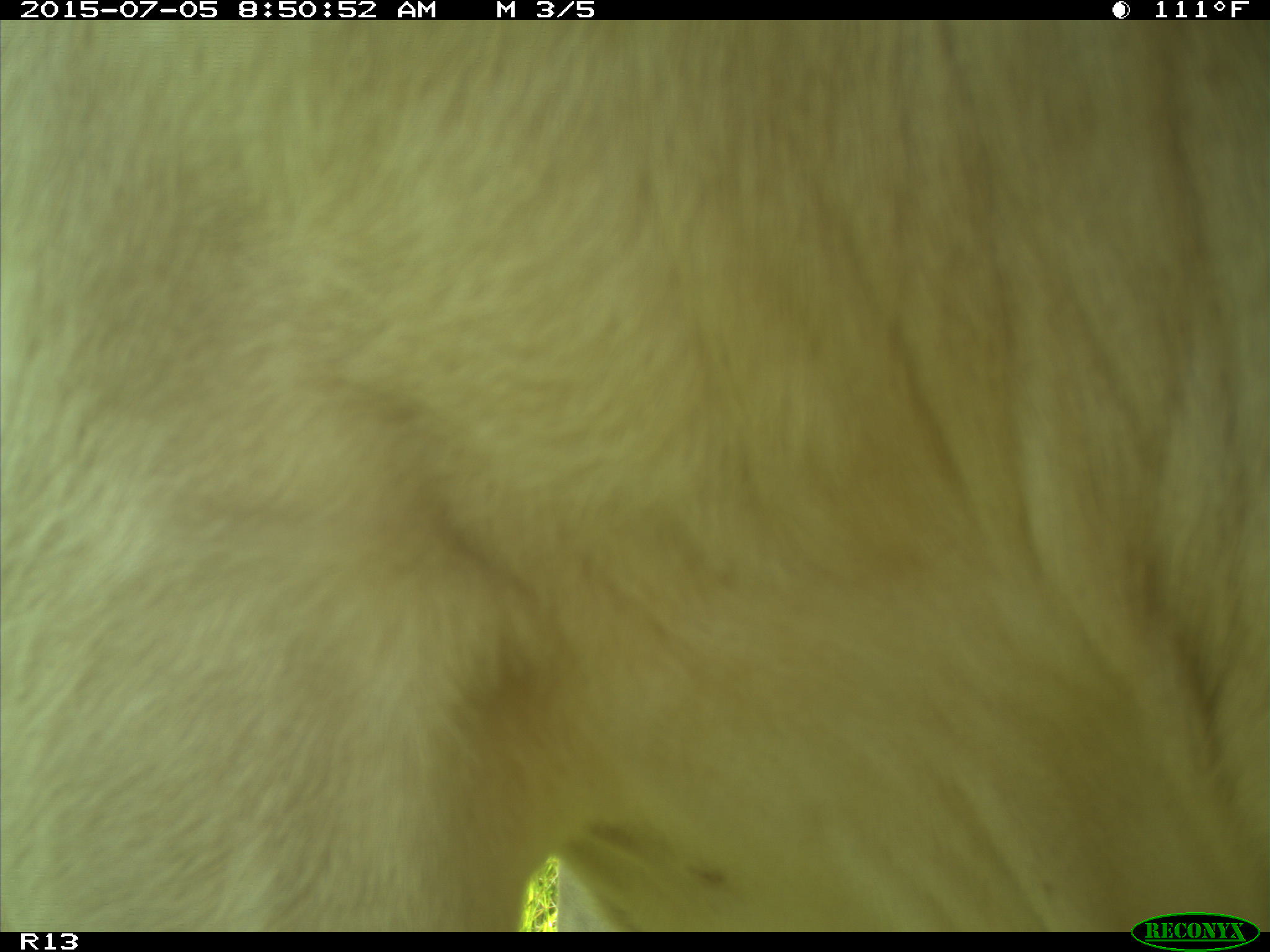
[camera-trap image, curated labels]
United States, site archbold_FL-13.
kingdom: Animalia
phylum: Chordata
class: Mammalia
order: Artiodactyla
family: Bovidae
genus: Bos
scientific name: Bos taurus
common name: domestic cow